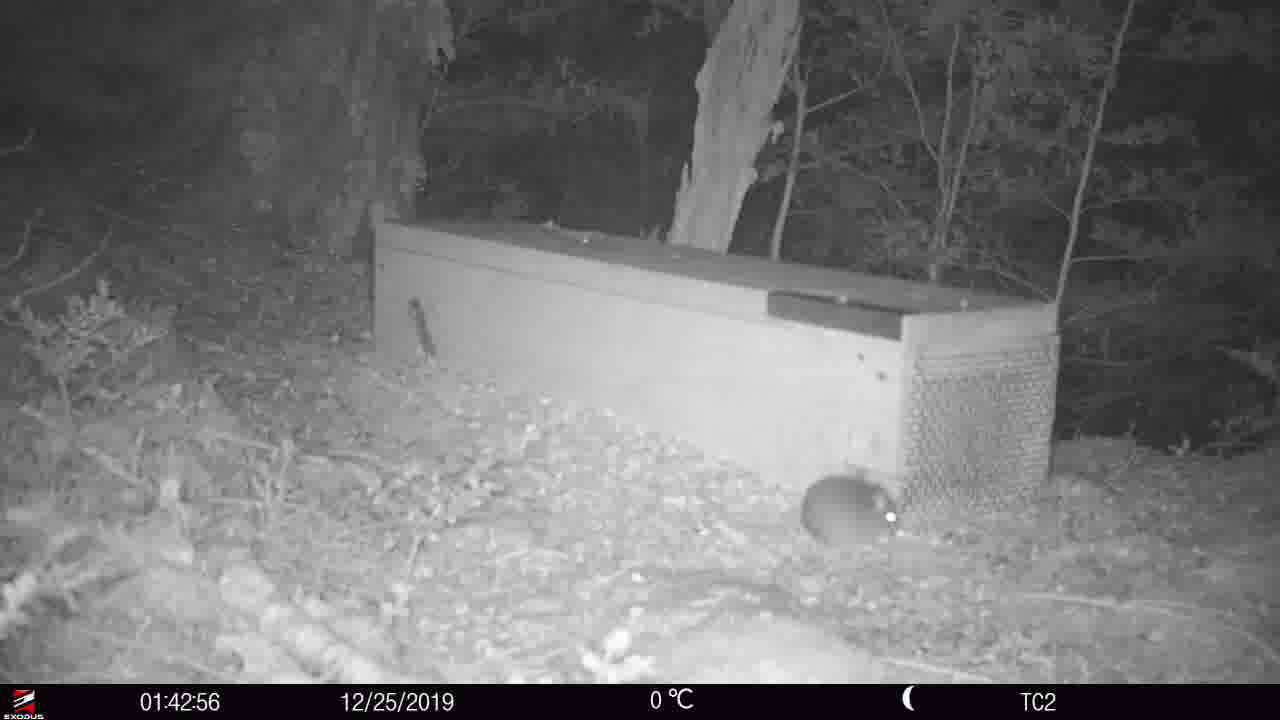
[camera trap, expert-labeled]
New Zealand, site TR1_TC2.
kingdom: Animalia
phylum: Chordata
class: Mammalia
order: Rodentia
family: Muridae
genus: Rattus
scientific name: Rattus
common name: rat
Rat (Rattus).